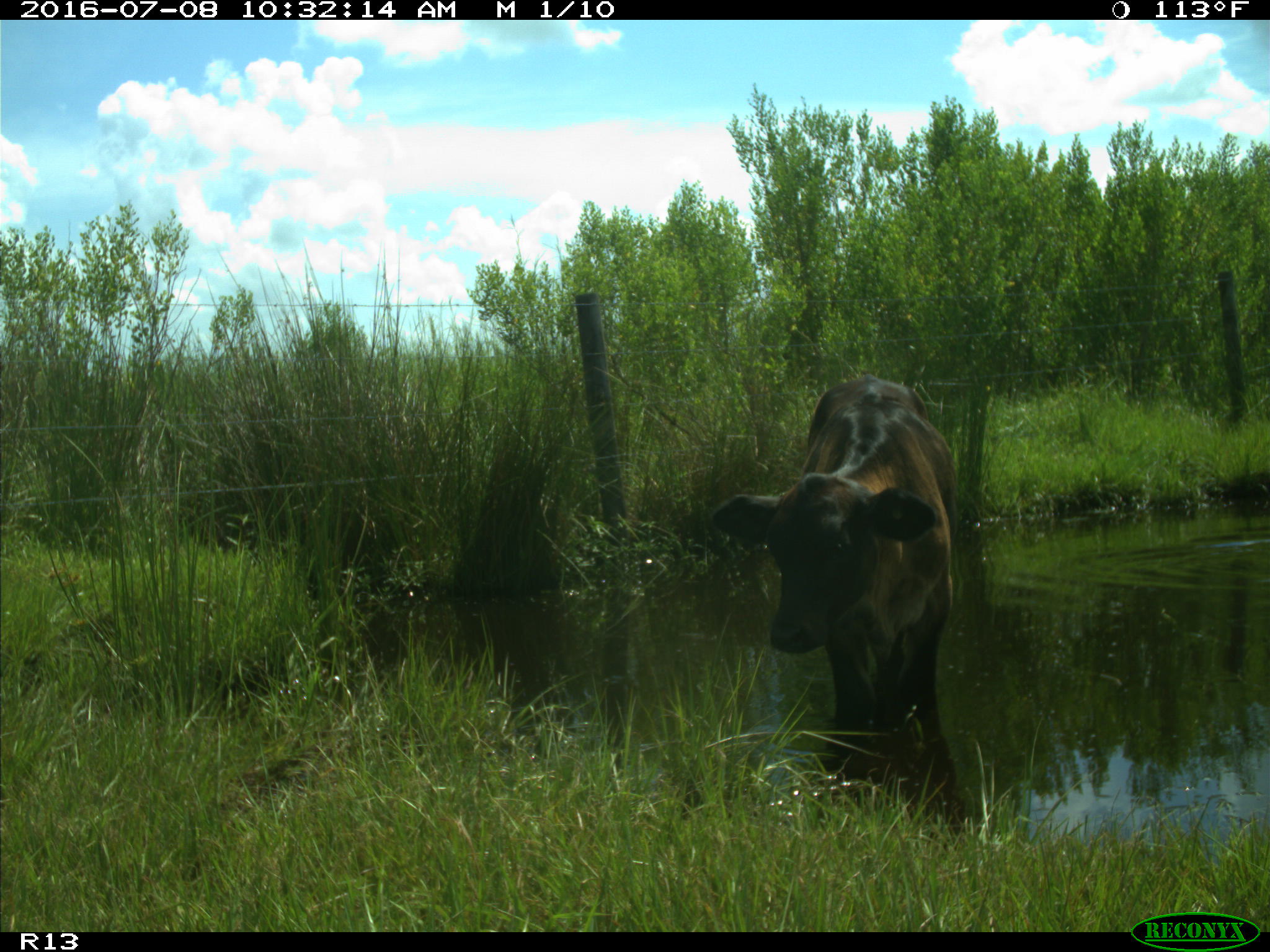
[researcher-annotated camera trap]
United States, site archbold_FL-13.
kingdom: Animalia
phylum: Chordata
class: Mammalia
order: Artiodactyla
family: Bovidae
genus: Bos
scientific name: Bos taurus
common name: domestic cow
Bos taurus (domestic cow).